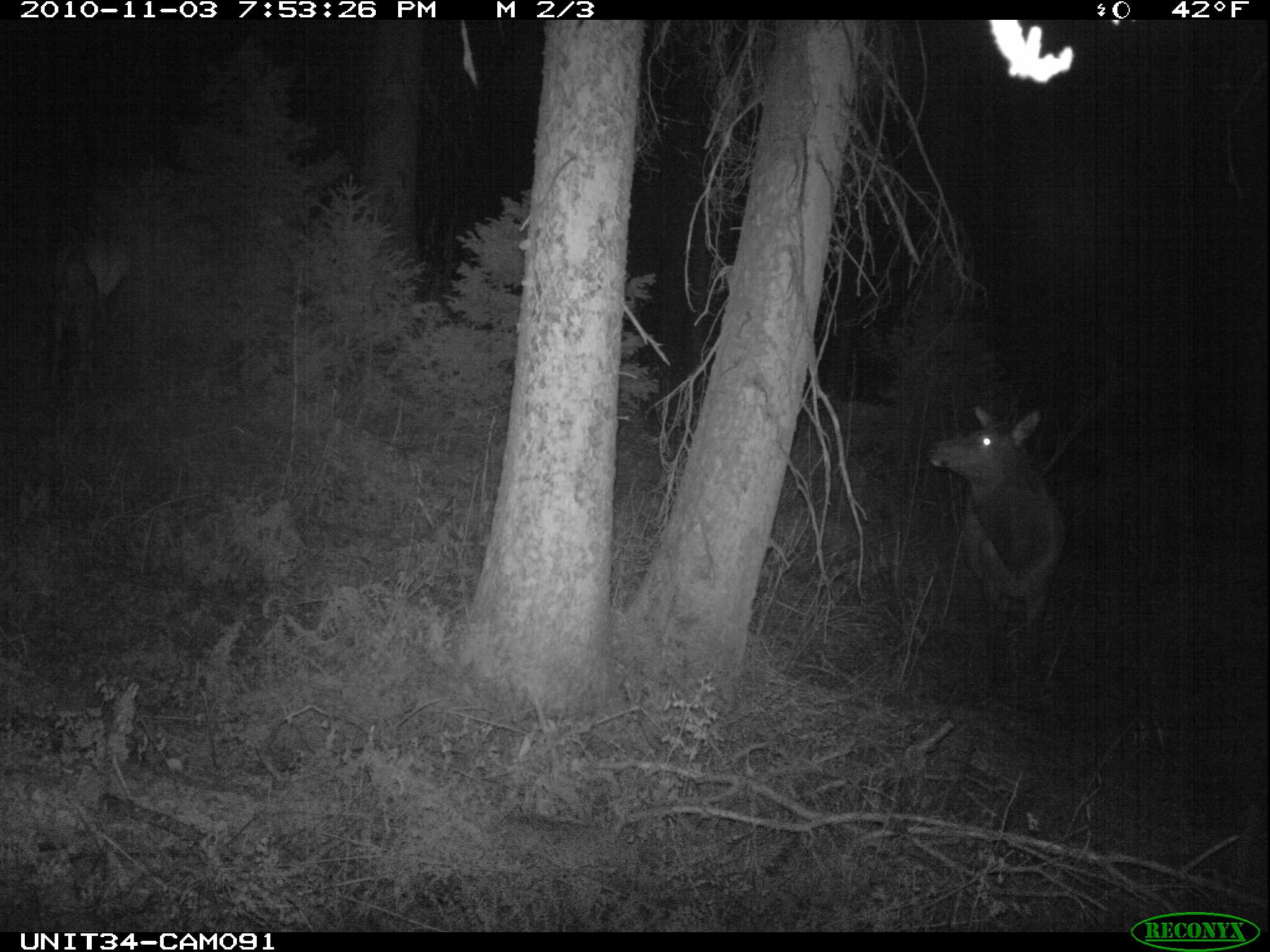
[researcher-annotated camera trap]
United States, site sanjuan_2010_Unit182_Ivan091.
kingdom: Animalia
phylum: Chordata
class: Mammalia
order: Artiodactyla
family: Cervidae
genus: Cervus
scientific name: Cervus elaphus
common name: red deer